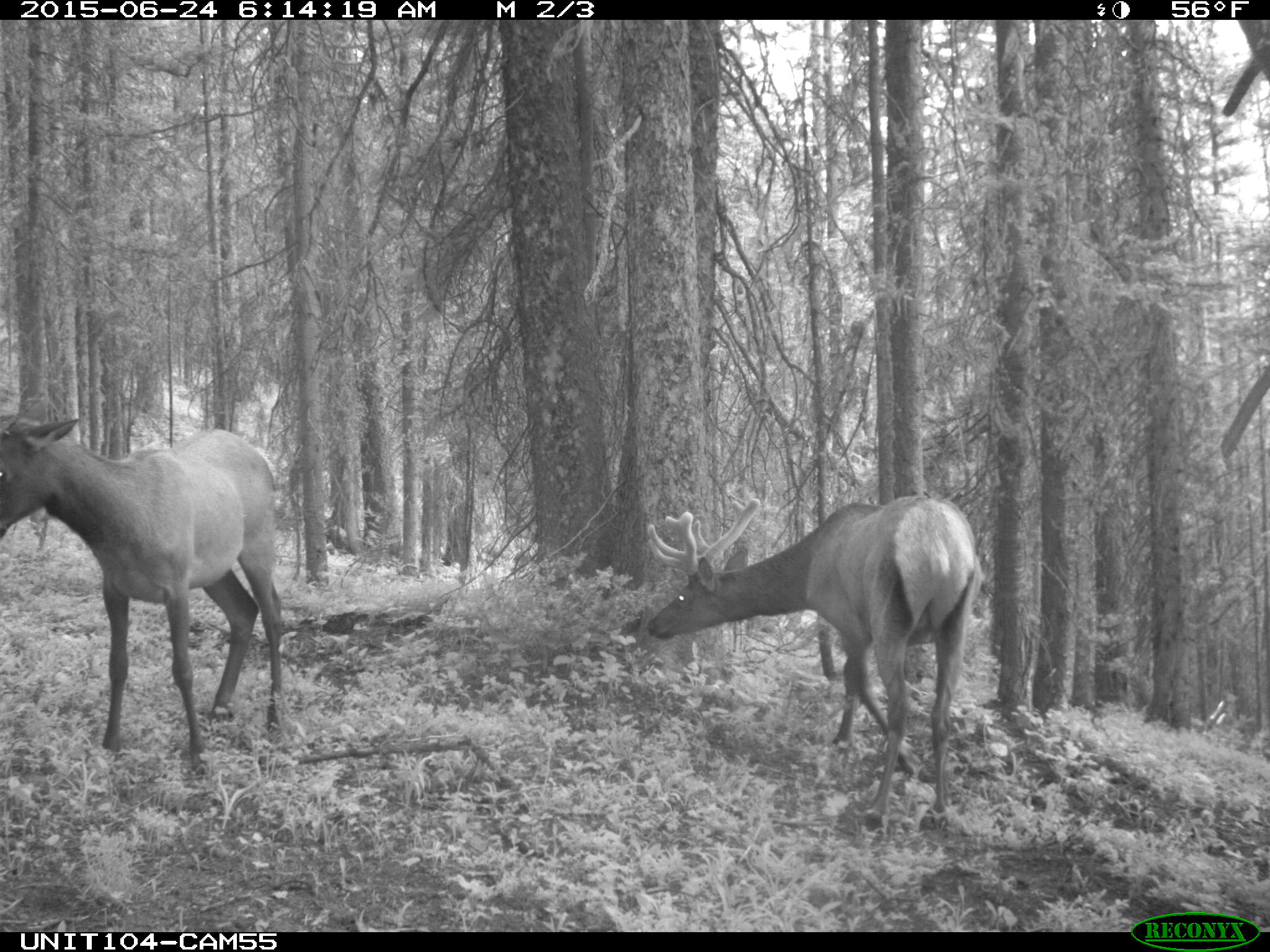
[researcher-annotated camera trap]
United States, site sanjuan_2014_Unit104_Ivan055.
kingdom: Animalia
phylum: Chordata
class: Mammalia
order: Artiodactyla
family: Cervidae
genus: Cervus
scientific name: Cervus elaphus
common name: red deer